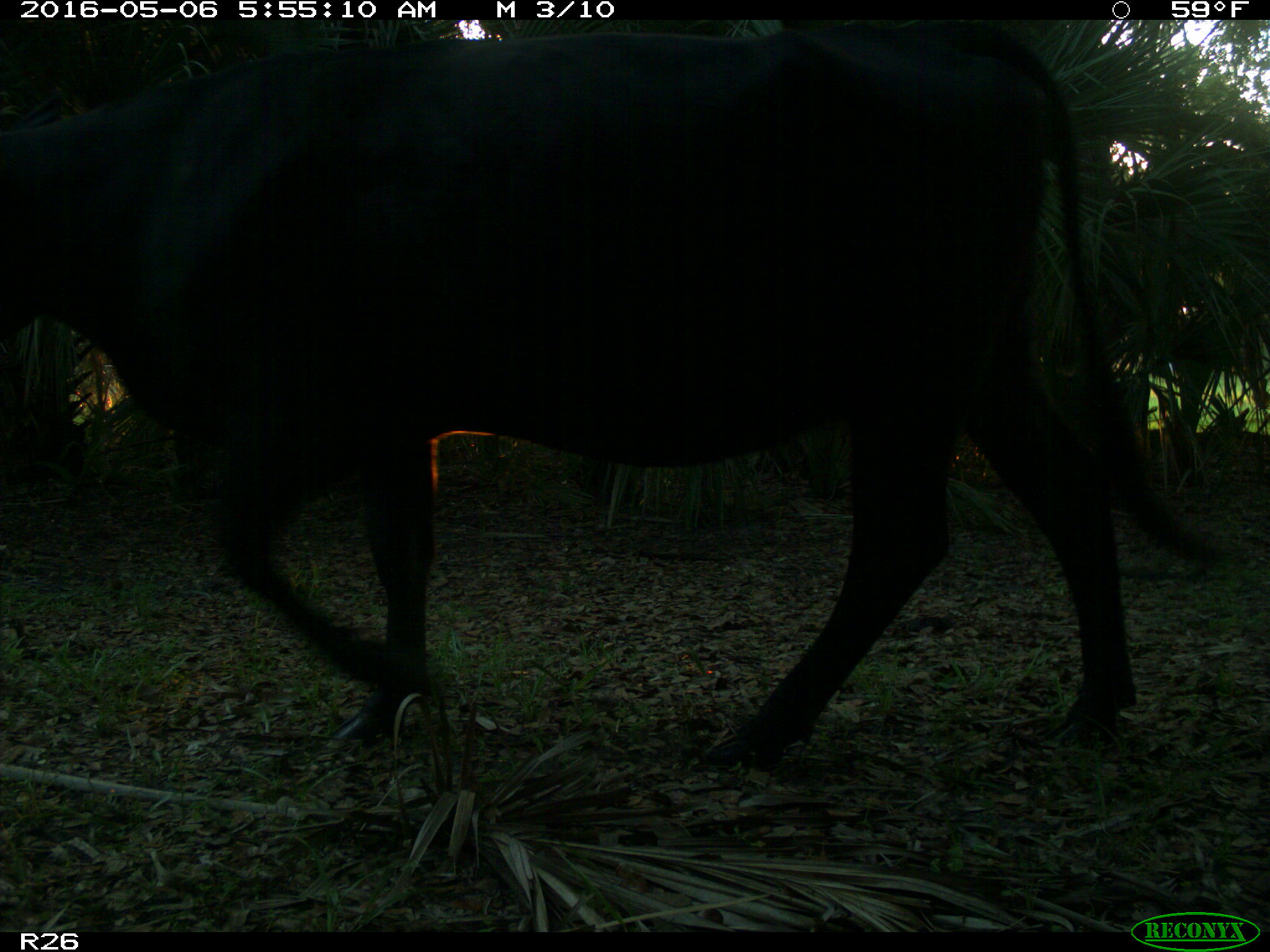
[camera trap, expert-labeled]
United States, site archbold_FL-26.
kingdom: Animalia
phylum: Chordata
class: Mammalia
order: Artiodactyla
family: Bovidae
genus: Bos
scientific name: Bos taurus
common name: domestic cow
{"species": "Bos taurus (domestic cow)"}